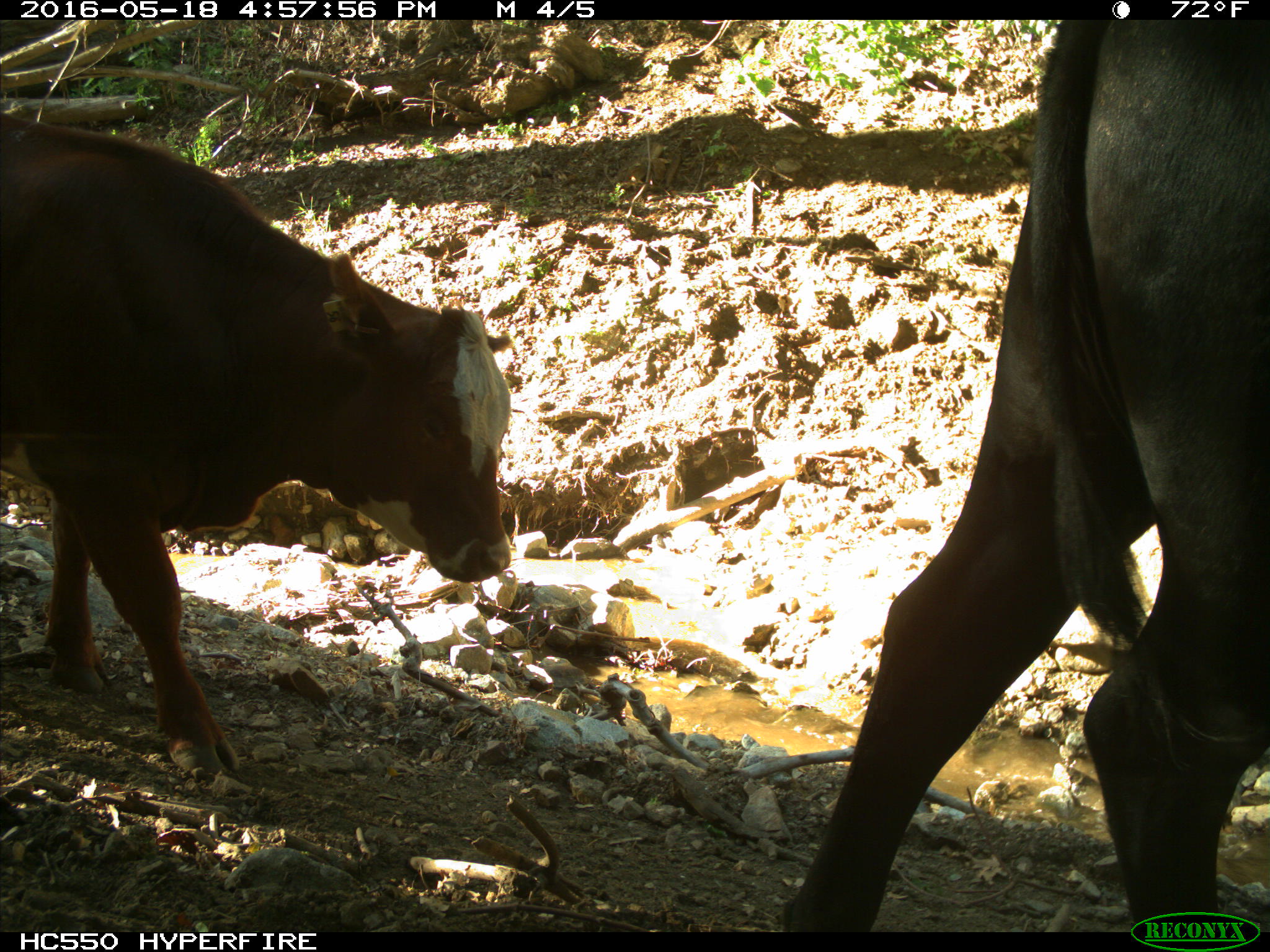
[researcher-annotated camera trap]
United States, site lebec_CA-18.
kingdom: Animalia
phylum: Chordata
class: Mammalia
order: Artiodactyla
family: Bovidae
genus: Bos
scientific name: Bos taurus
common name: domestic cow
Bos taurus (domestic cow).